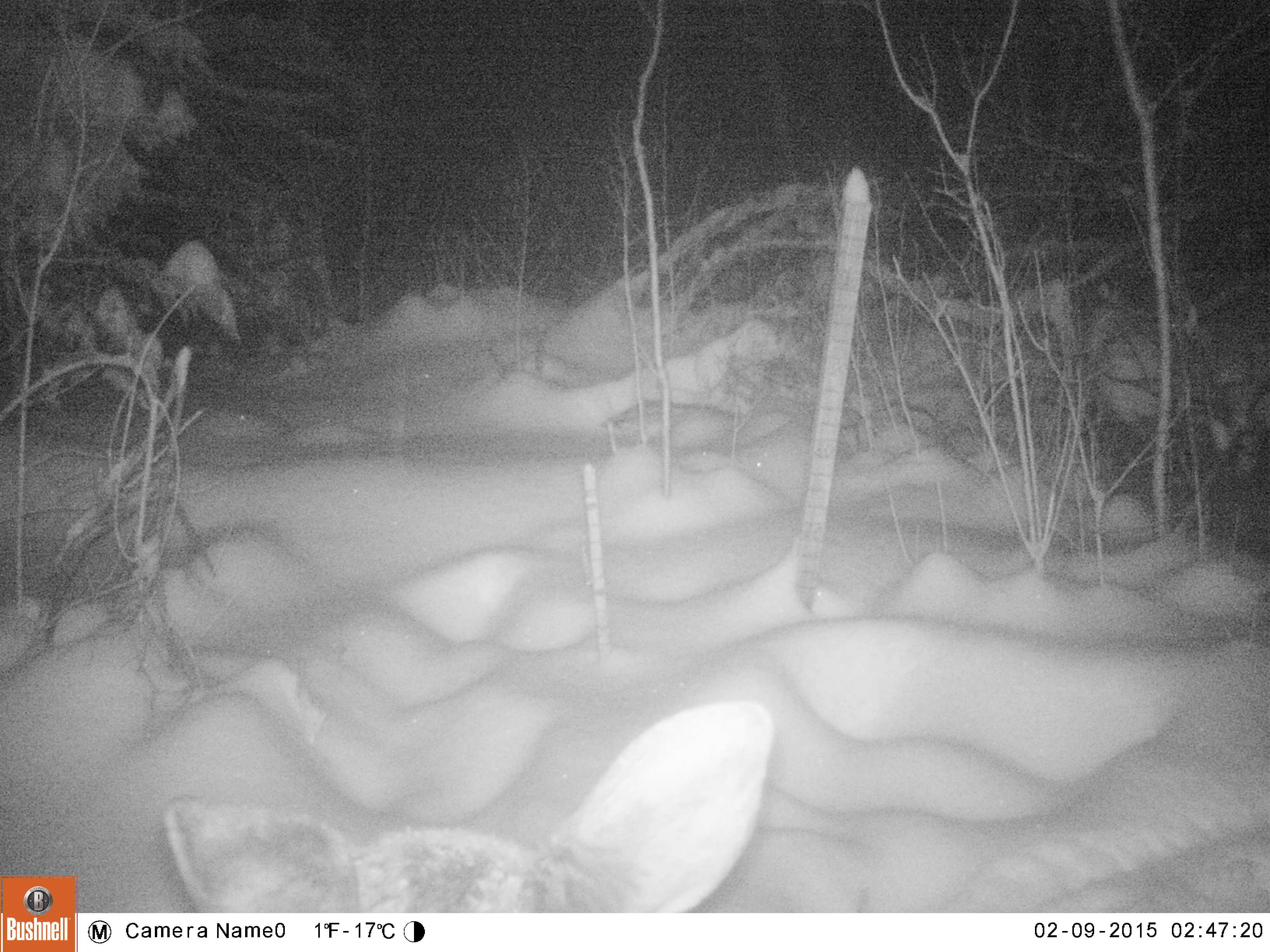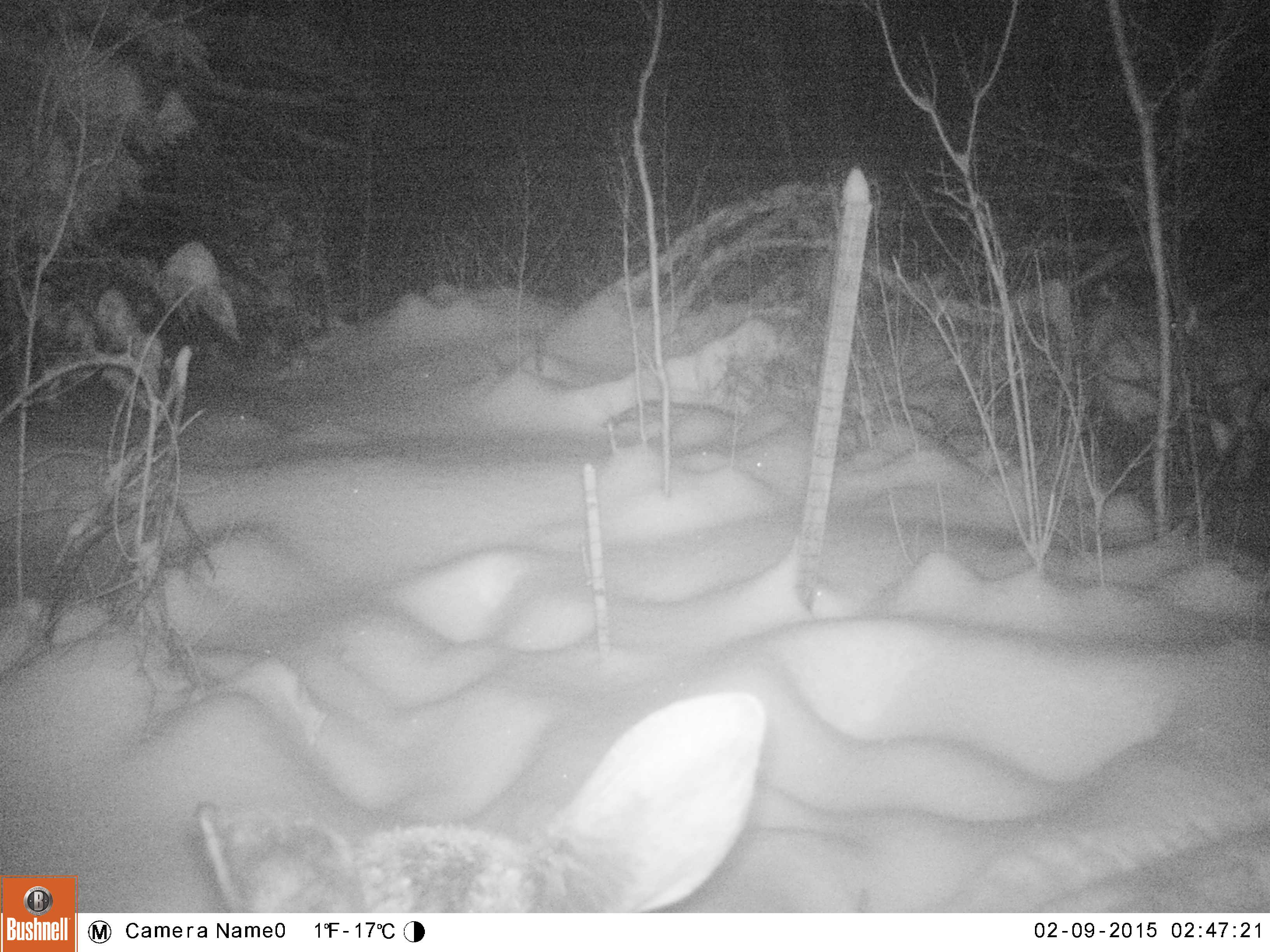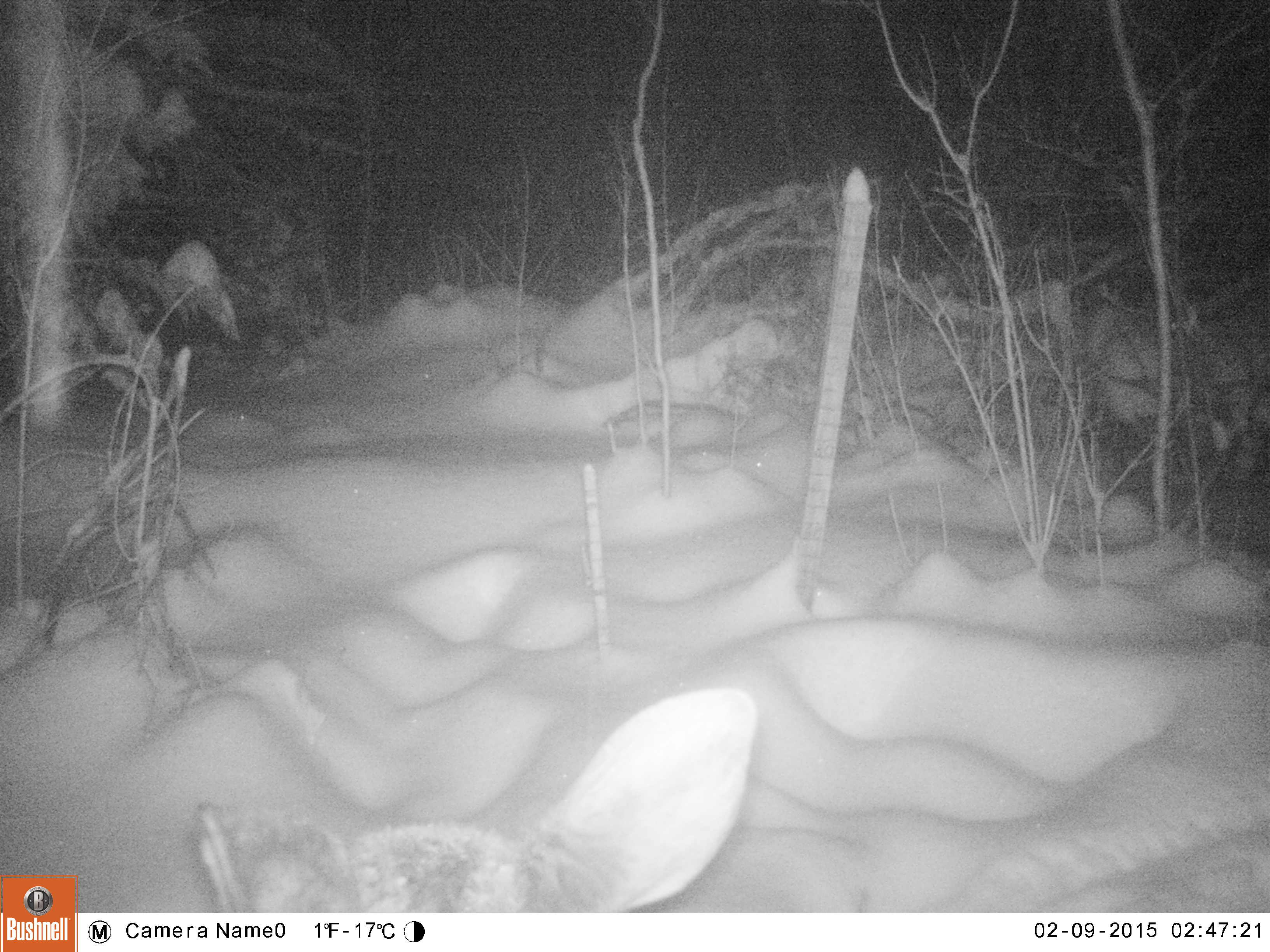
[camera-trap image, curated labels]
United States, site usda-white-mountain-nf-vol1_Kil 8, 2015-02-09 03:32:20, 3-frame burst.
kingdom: Animalia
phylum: Chordata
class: Mammalia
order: Artiodactyla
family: Cervidae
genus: Alces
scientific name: Alces alces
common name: moose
Moose (Alces alces).